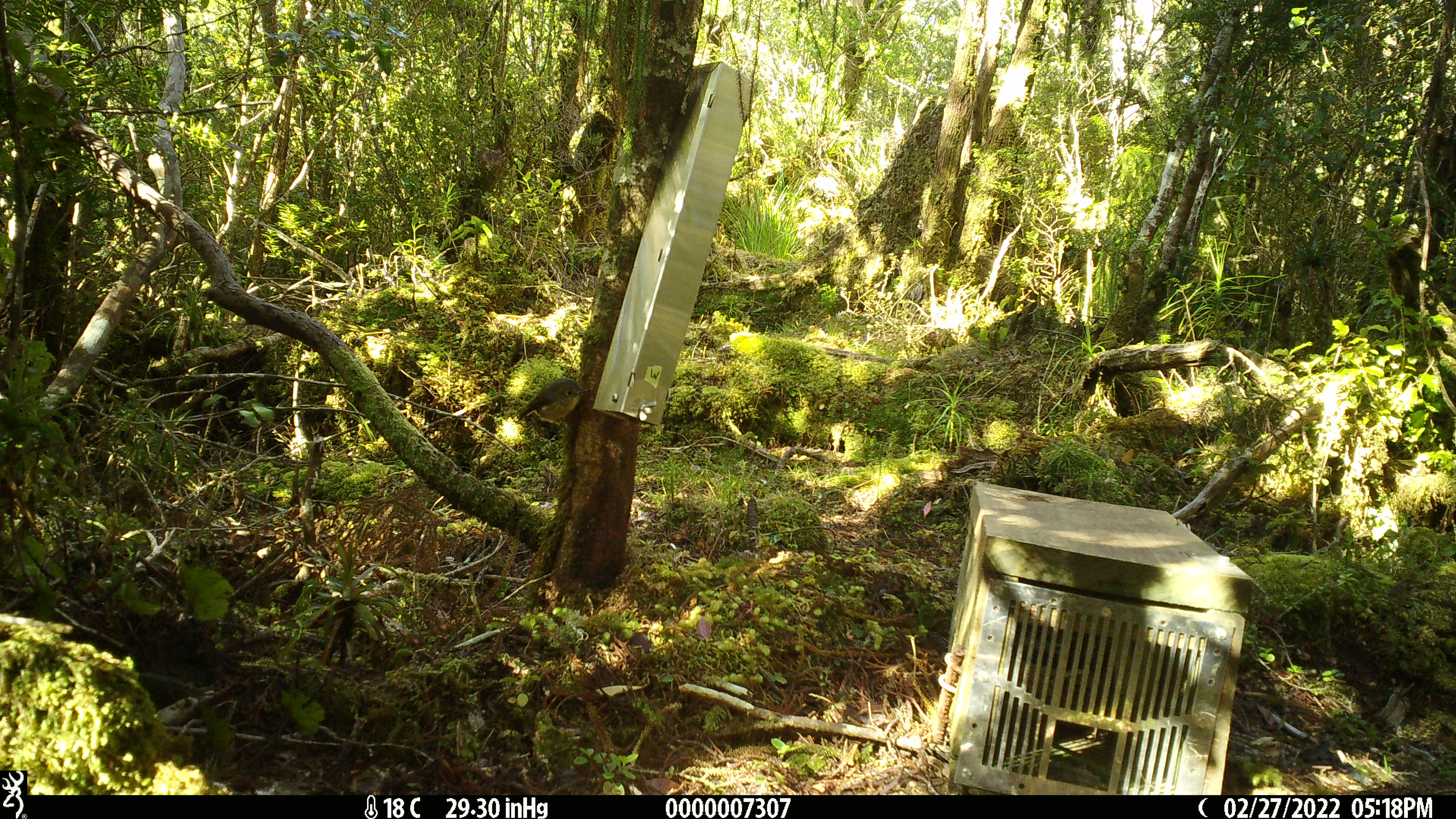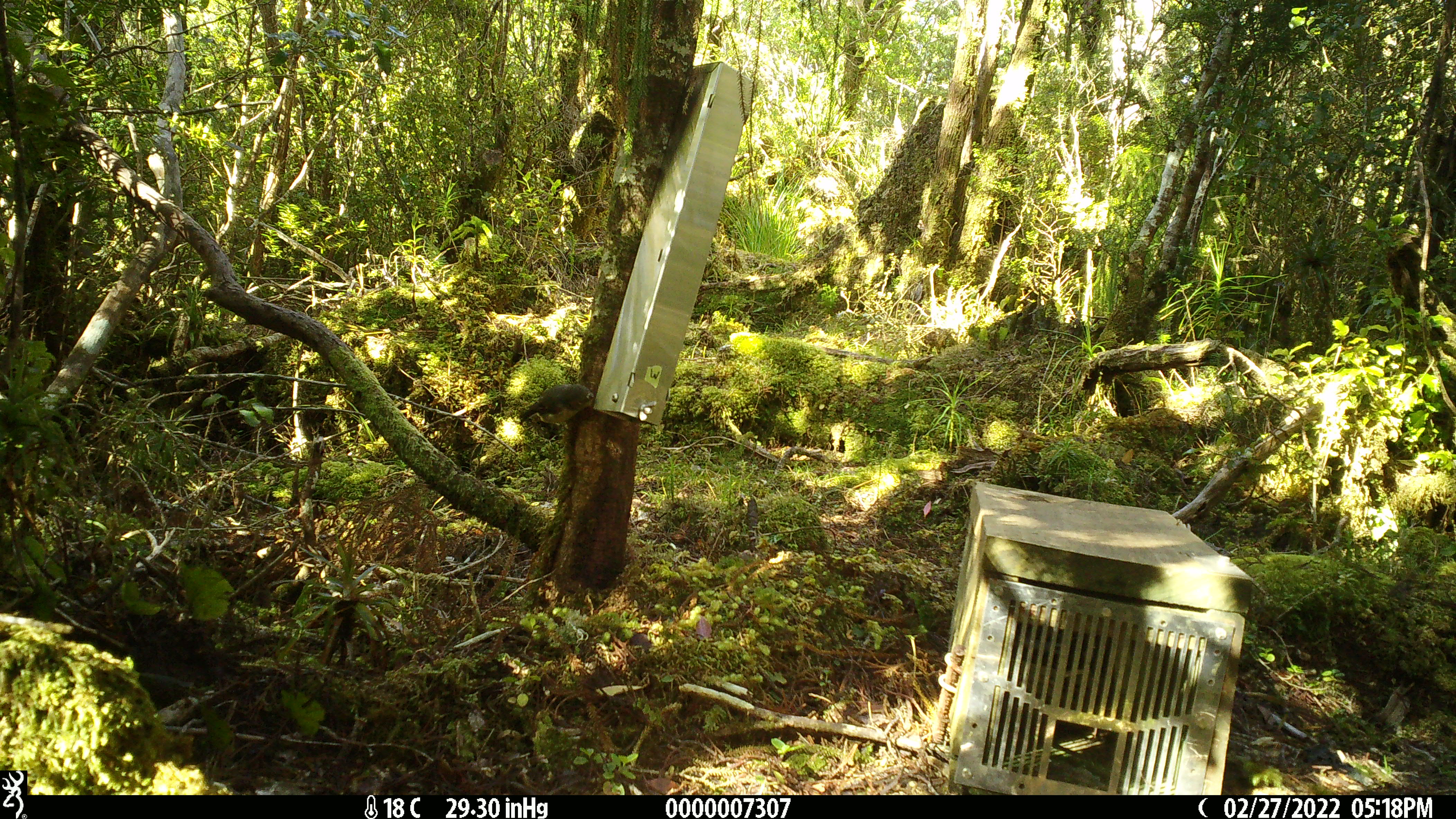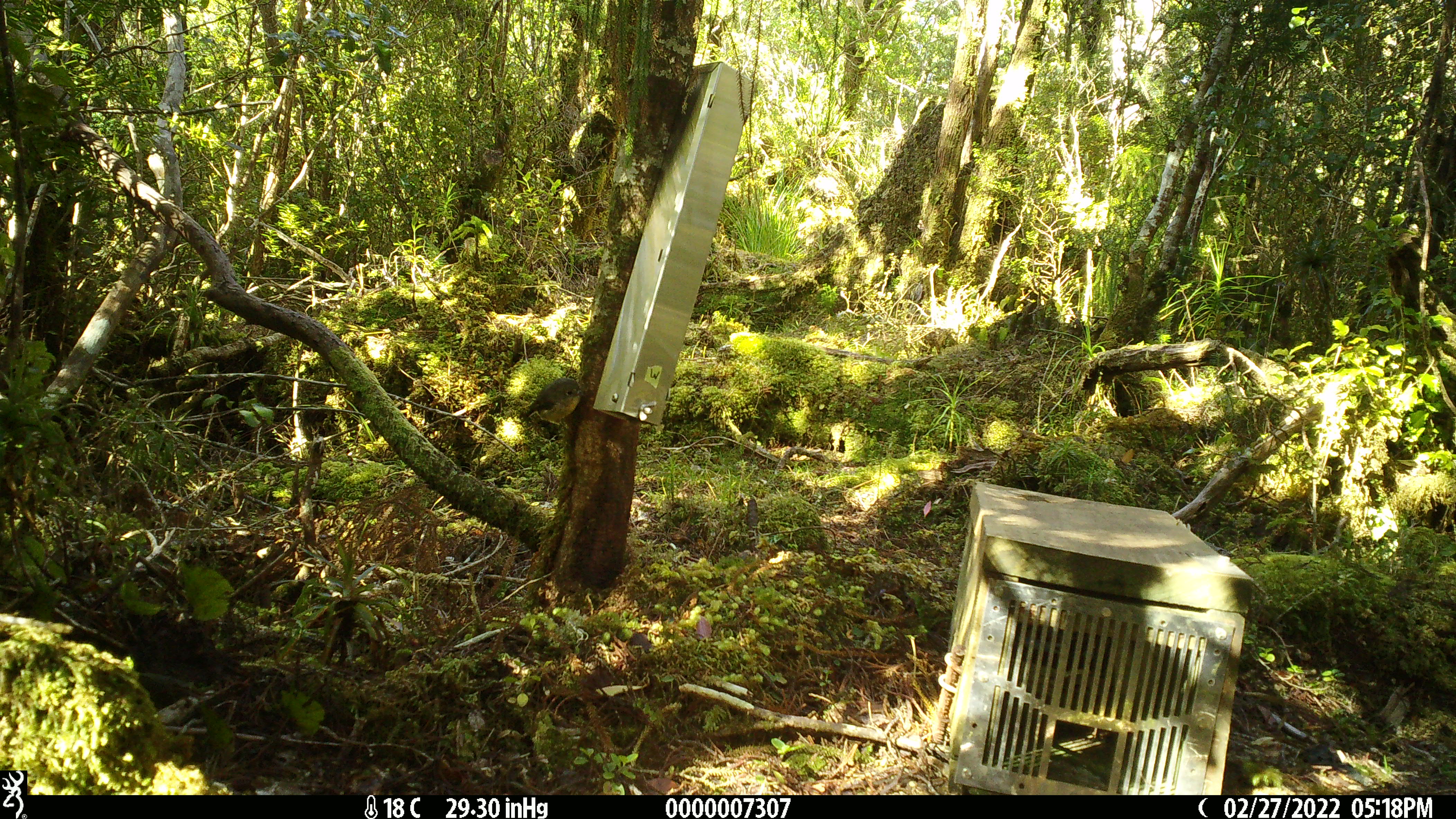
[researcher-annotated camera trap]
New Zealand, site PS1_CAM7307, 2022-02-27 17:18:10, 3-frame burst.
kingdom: Animalia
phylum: Chordata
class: Aves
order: Passeriformes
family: Petroicidae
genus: Petroica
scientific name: Petroica macrocephala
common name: tomtit